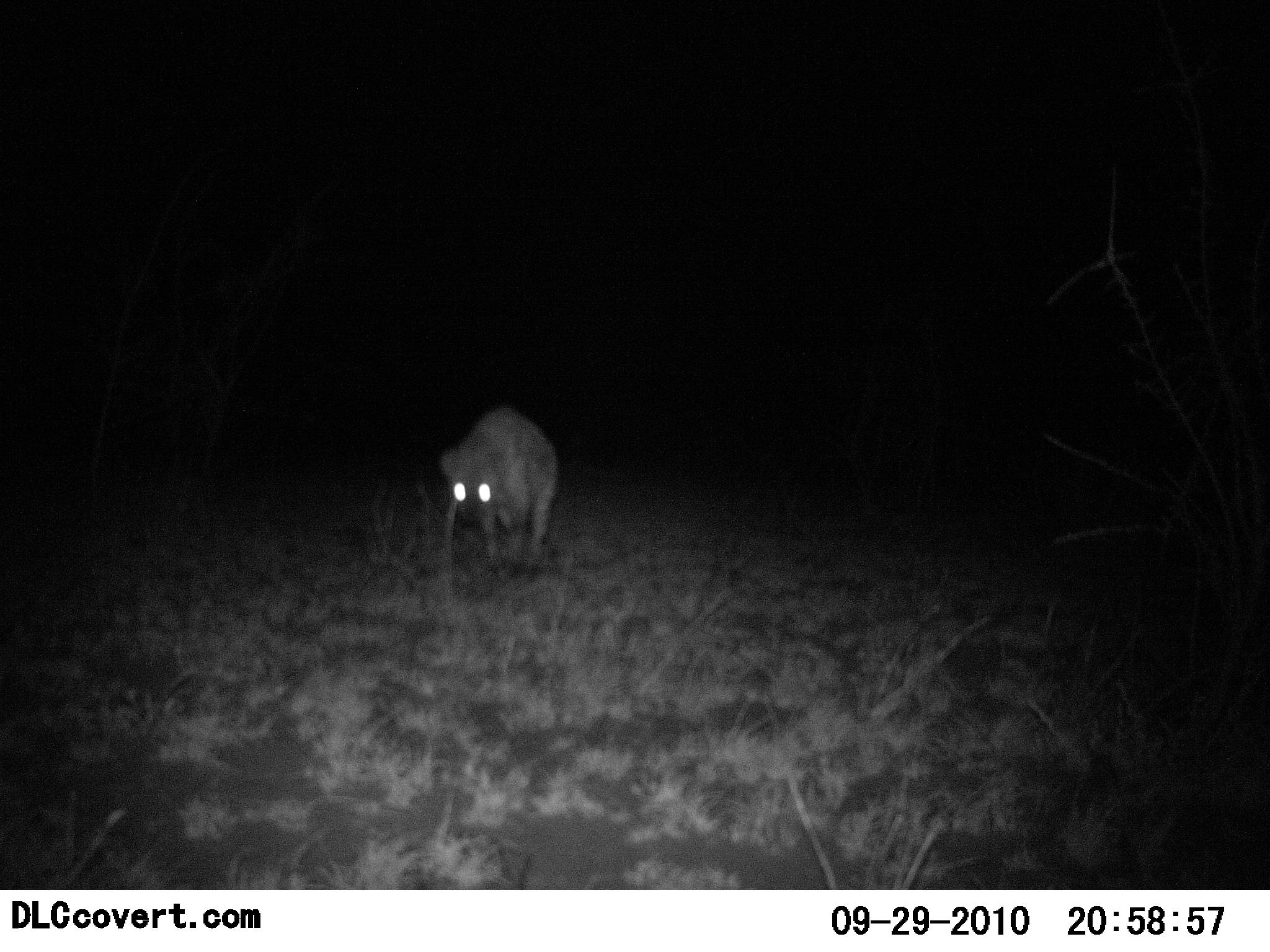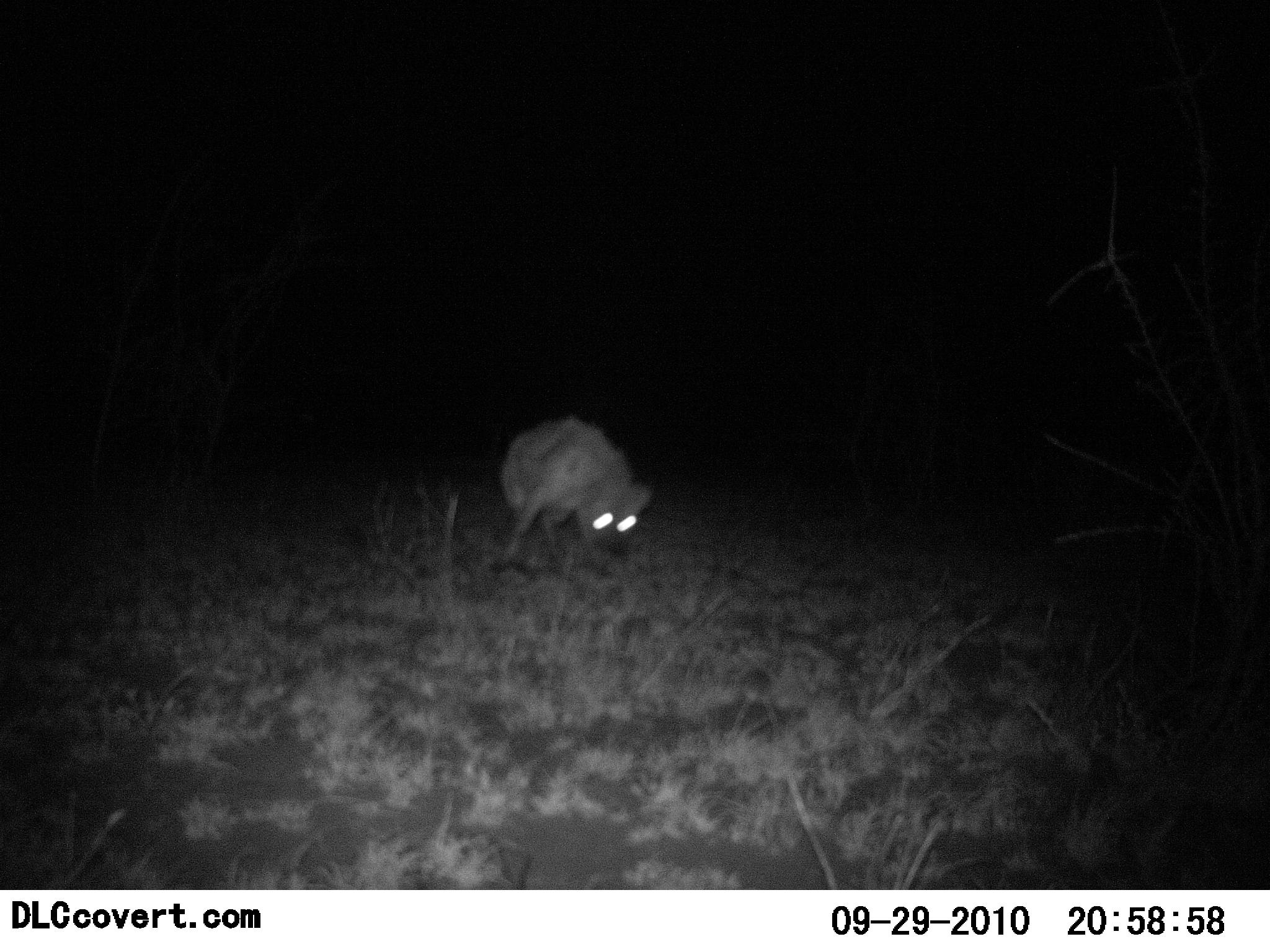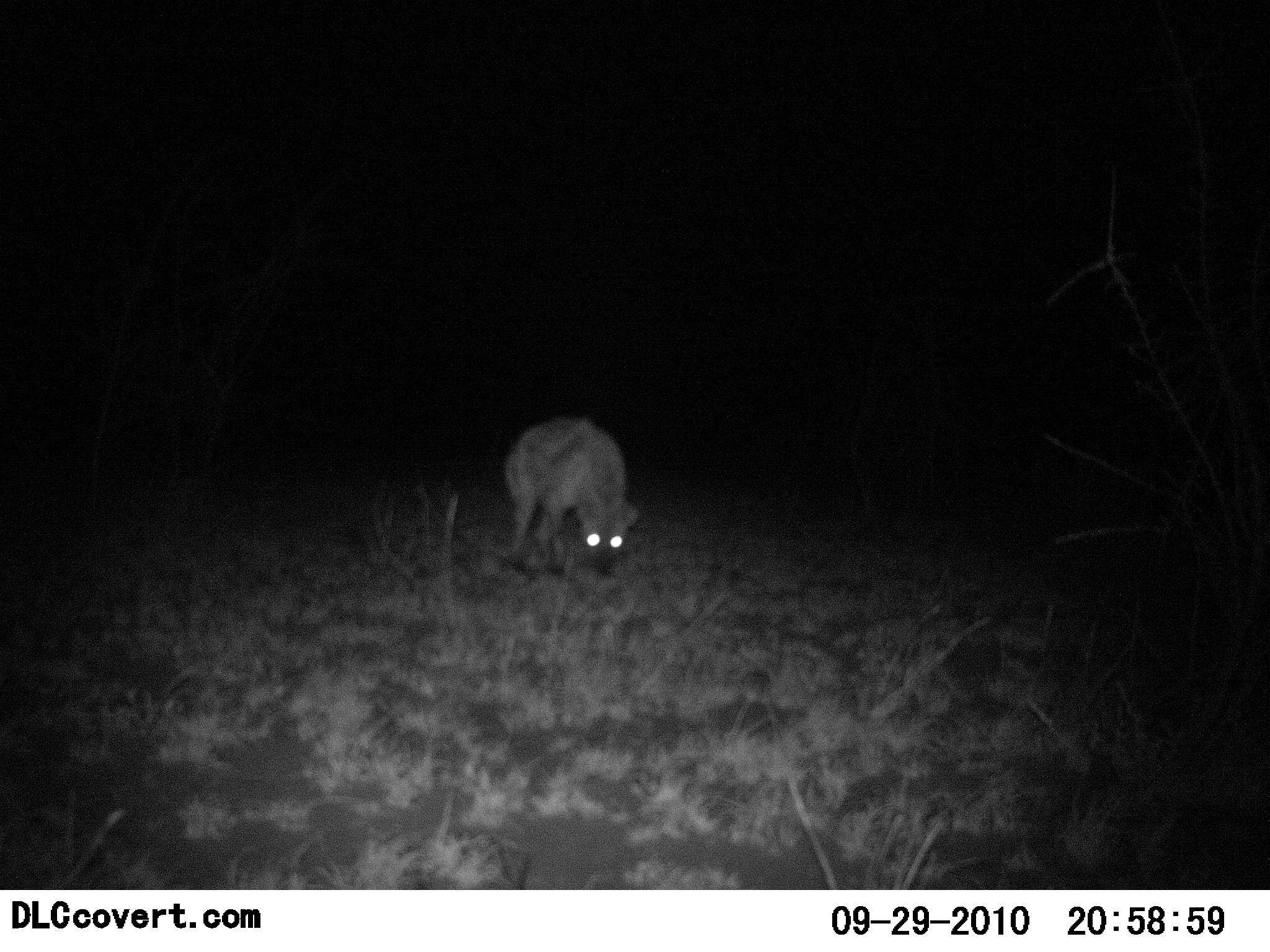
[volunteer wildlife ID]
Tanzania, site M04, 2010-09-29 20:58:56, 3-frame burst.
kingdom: Animalia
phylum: Chordata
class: Mammalia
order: Carnivora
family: Hyaenidae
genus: Crocuta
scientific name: Crocuta crocuta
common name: spotted hyena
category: hyenaspotted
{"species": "hyenaspotted (spotted hyena) (Crocuta crocuta)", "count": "1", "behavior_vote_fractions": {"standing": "27%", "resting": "0%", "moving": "64%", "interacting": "9%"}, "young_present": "0%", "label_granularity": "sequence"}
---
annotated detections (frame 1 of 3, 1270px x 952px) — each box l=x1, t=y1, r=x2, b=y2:
animal: l=431, t=405, r=564, b=602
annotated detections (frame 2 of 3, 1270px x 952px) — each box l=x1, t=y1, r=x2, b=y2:
animal: l=486, t=418, r=656, b=575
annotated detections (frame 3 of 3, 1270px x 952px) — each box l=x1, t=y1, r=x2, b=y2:
animal: l=498, t=416, r=642, b=584